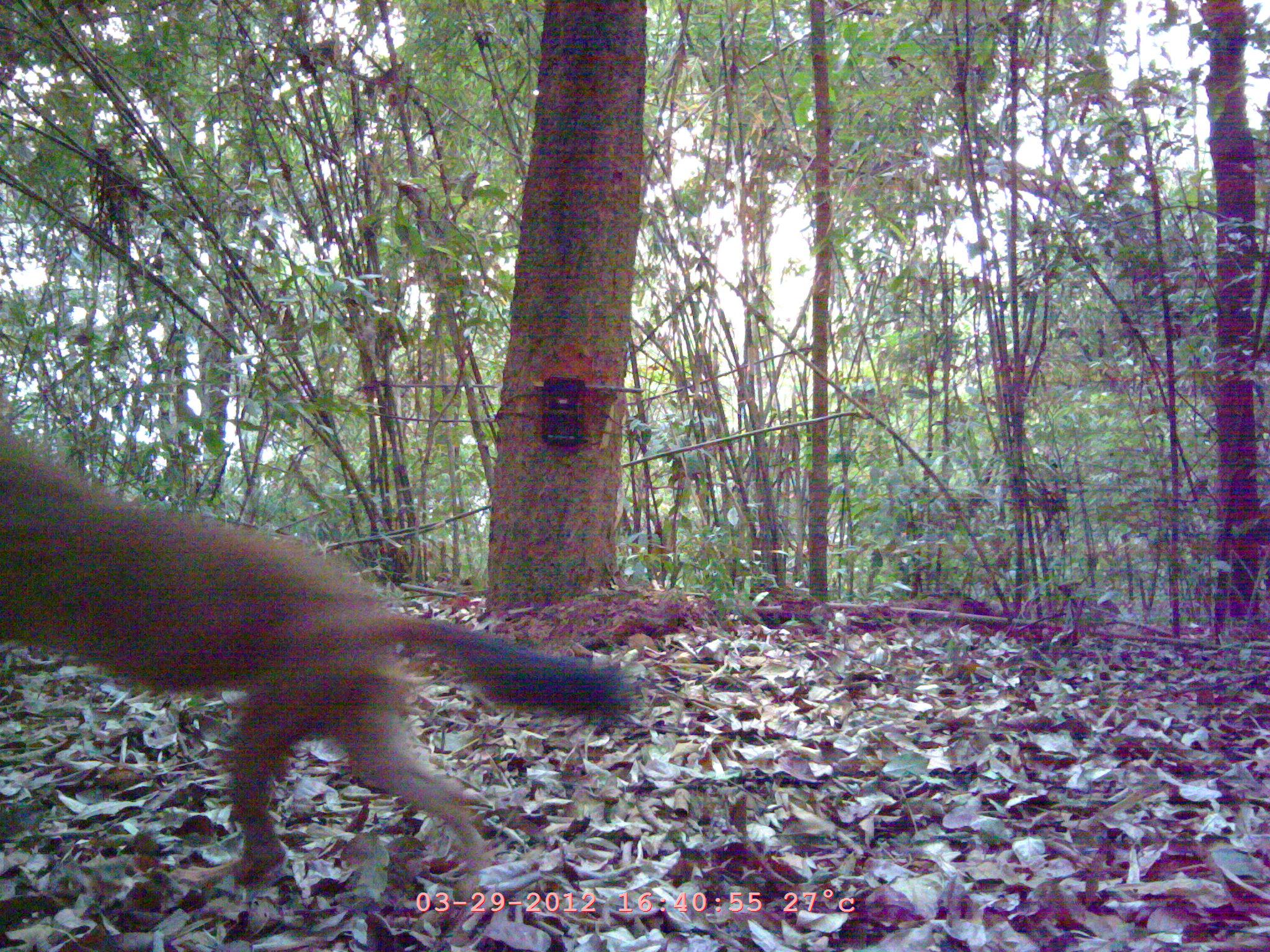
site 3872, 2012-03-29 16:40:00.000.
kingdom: Animalia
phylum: Chordata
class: Mammalia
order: Carnivora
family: Canidae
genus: Cuon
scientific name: Cuon alpinus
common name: dhole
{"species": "Cuon alpinus (dhole)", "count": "1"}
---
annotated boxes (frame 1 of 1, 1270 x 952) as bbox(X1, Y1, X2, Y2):
cuon alpinus: bbox(0, 419, 641, 902)